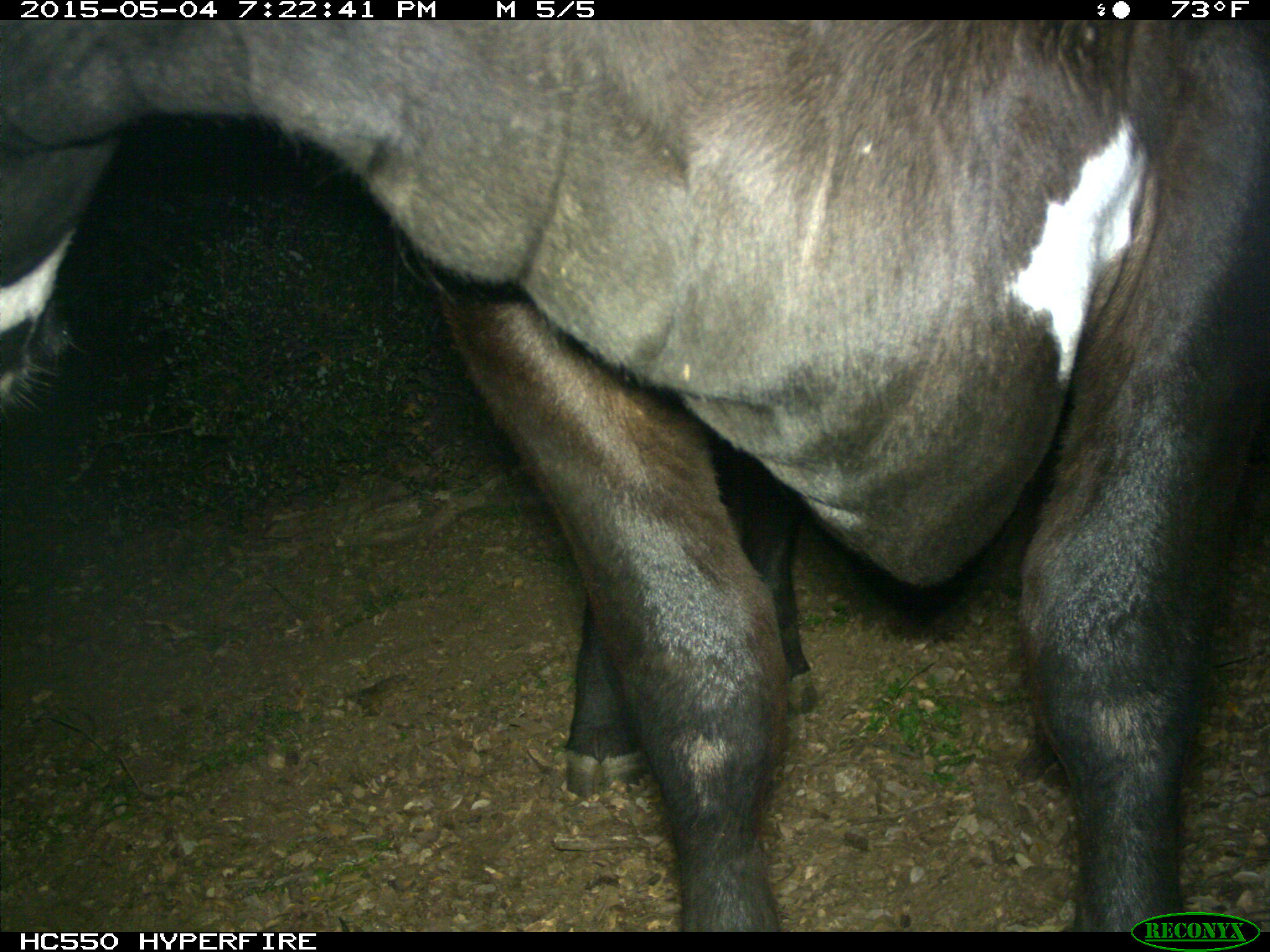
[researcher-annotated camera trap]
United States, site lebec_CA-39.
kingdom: Animalia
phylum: Chordata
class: Mammalia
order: Artiodactyla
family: Bovidae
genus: Bos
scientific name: Bos taurus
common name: domestic cow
Bos taurus (domestic cow).